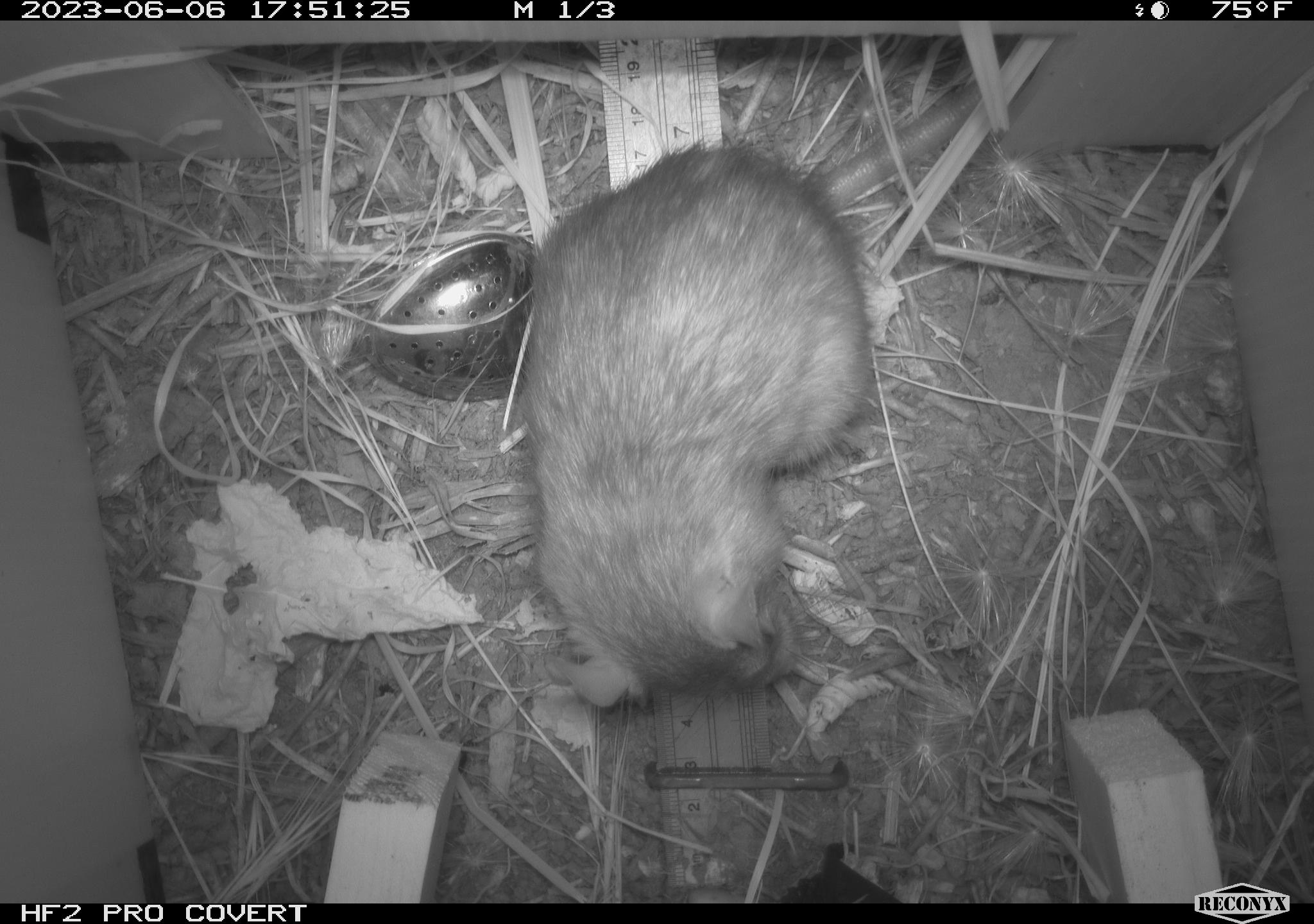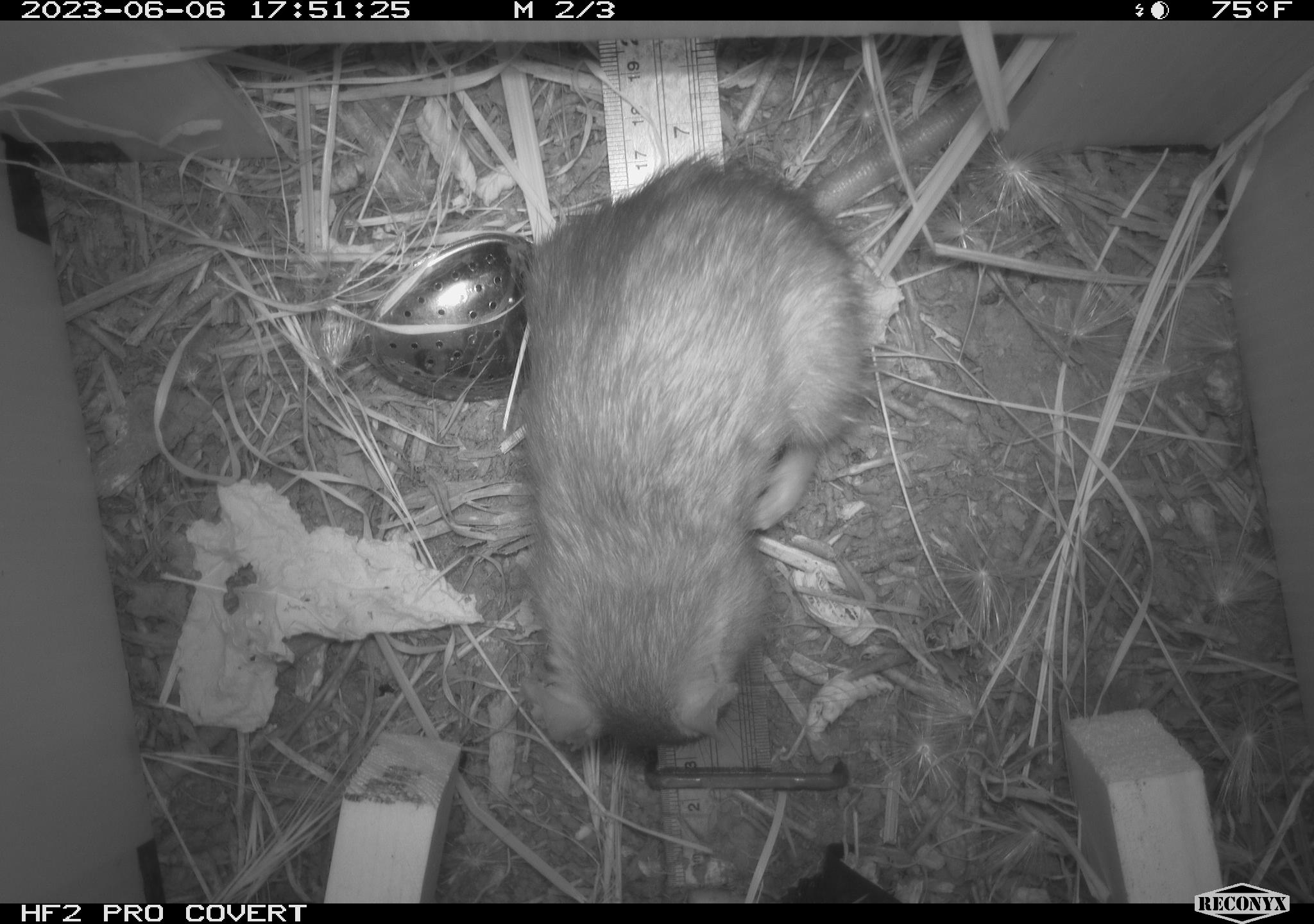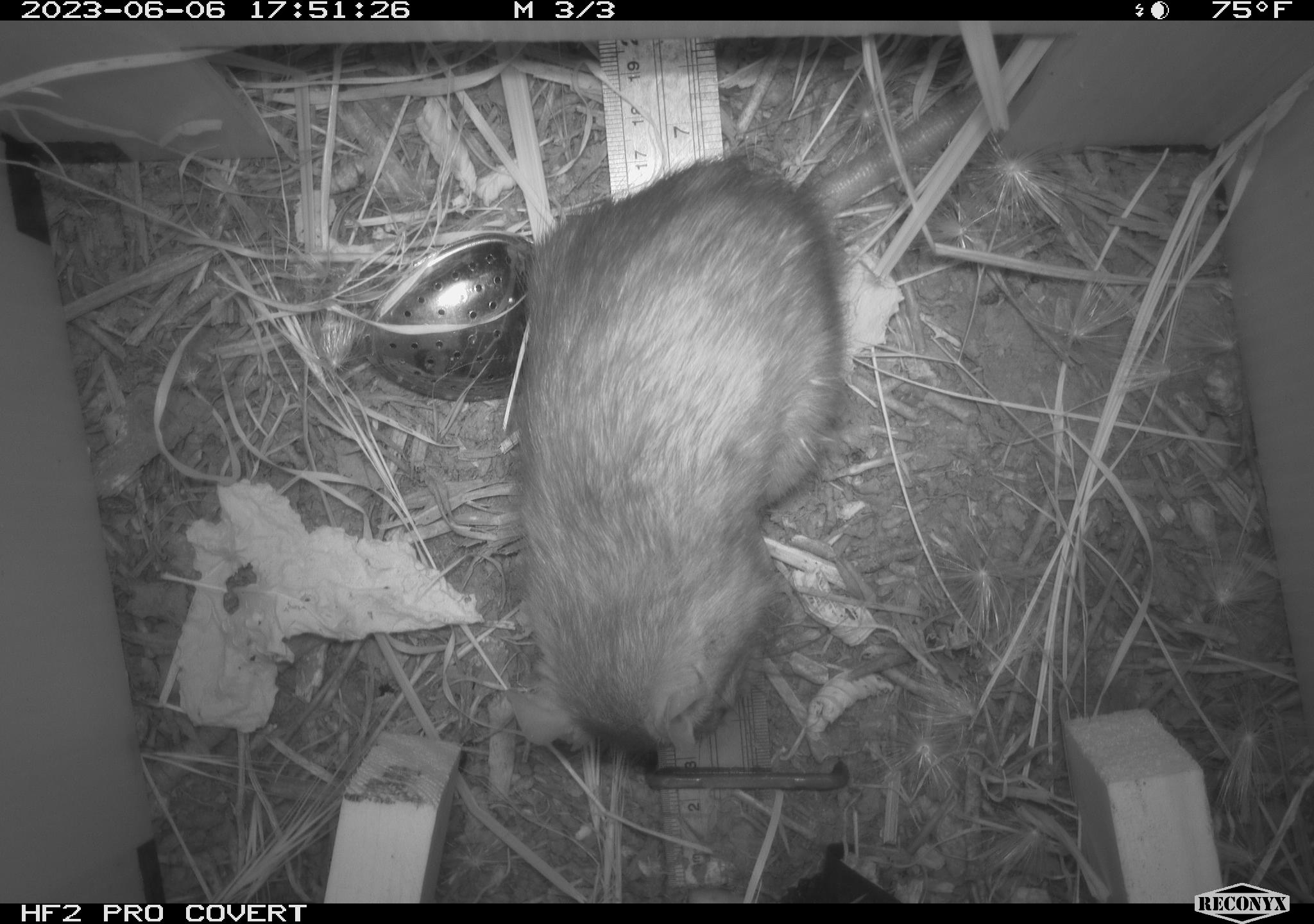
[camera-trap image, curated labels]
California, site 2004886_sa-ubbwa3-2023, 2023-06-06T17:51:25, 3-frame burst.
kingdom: Animalia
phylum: Chordata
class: Mammalia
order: Rodentia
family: Muridae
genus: Rattus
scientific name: Rattus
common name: rat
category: rattus species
Rattus species (rat) (Rattus).